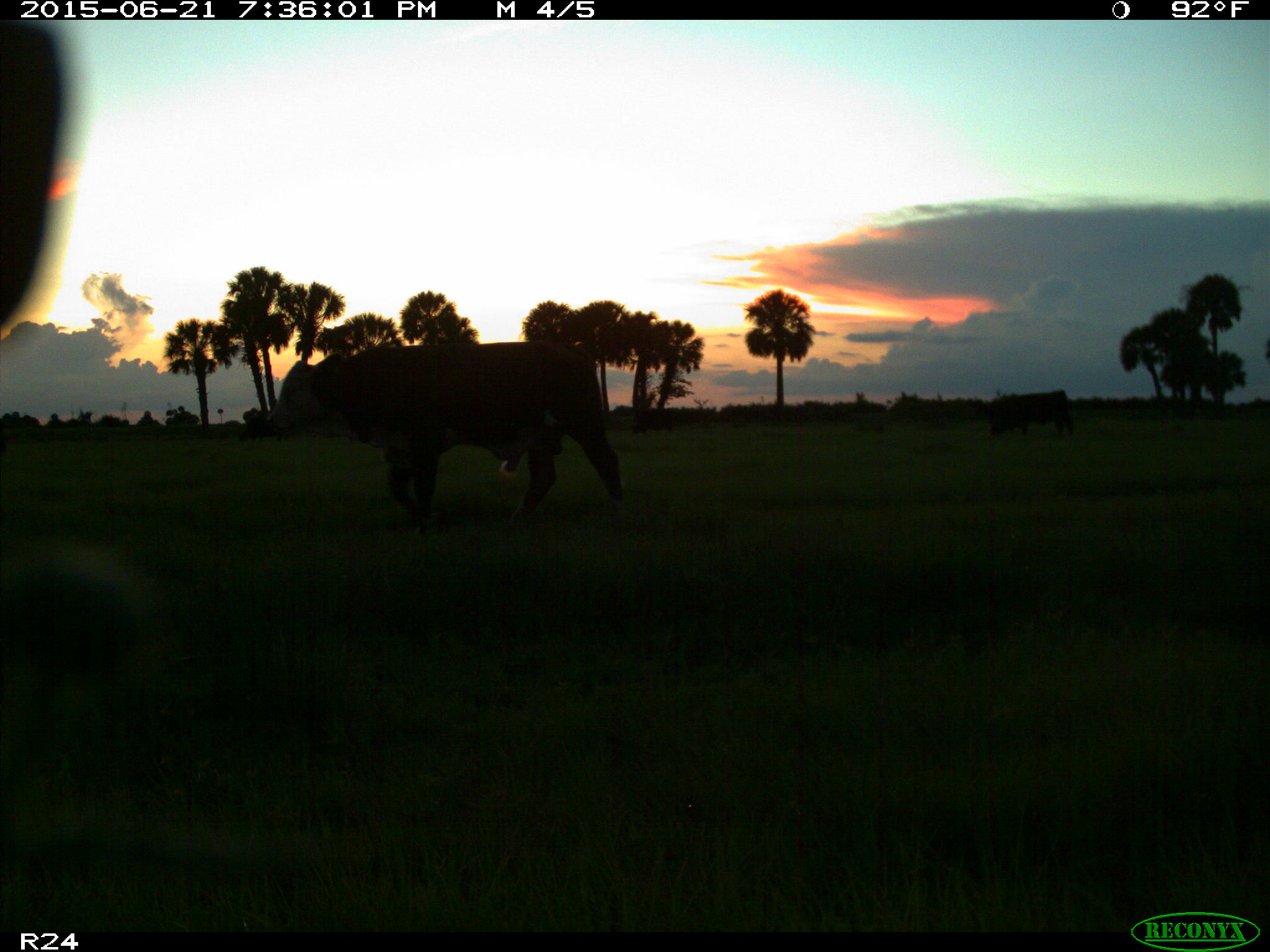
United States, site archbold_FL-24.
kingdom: Animalia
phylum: Chordata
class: Mammalia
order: Artiodactyla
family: Bovidae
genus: Bos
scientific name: Bos taurus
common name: domestic cow